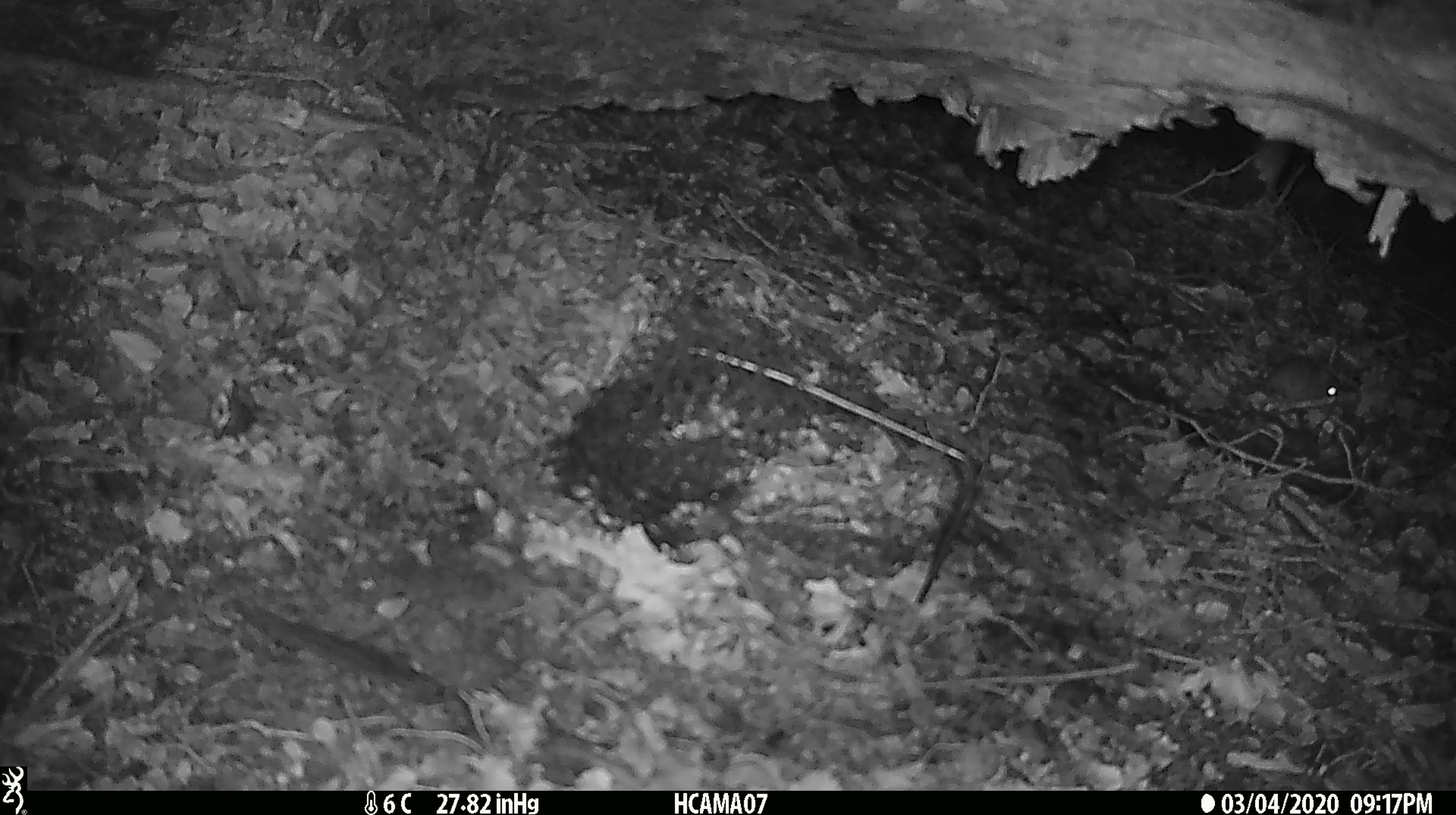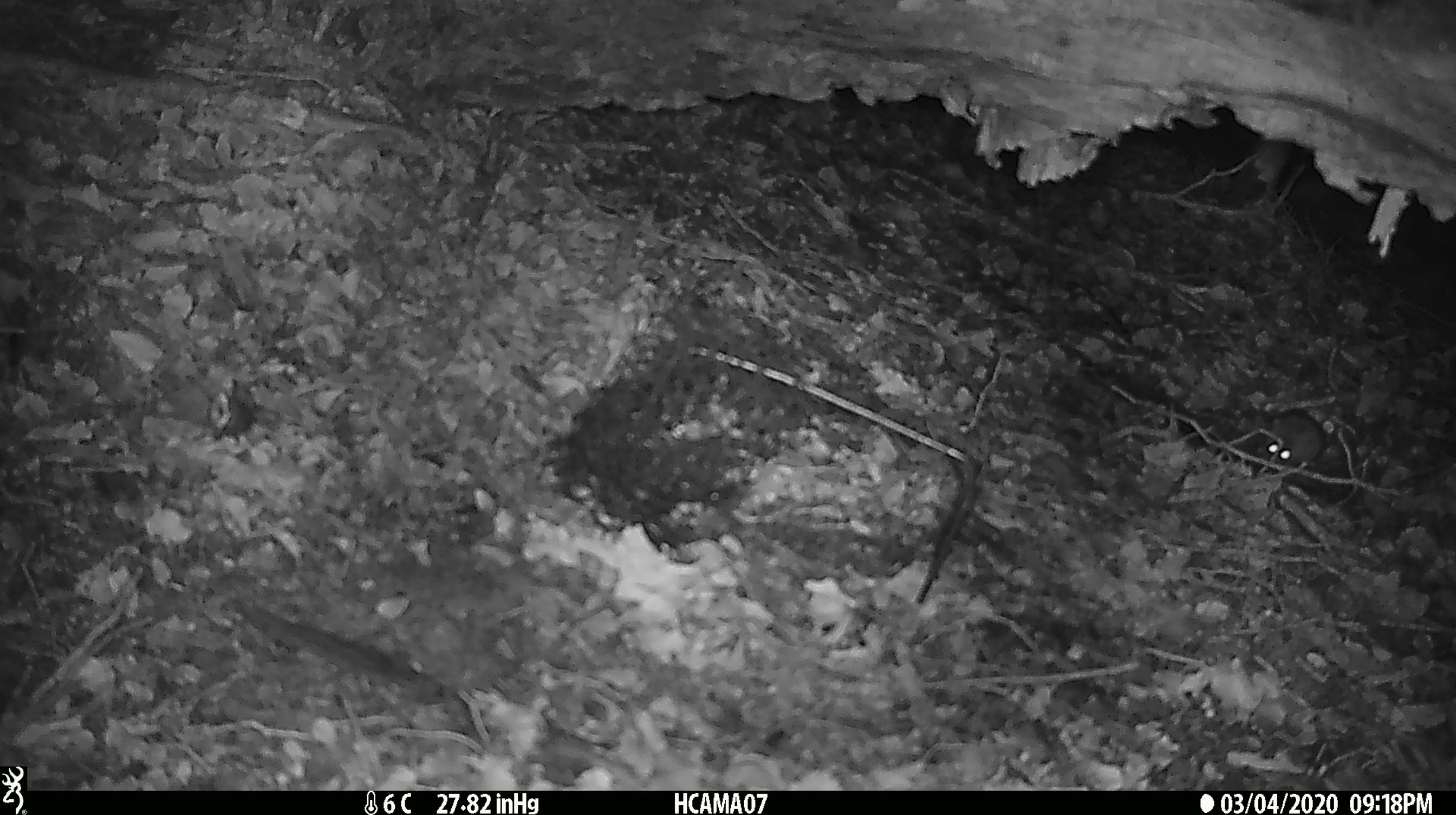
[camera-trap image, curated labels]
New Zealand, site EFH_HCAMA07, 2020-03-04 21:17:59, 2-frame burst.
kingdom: Animalia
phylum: Chordata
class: Mammalia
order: Rodentia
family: Muridae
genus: Mus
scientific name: Mus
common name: mouse